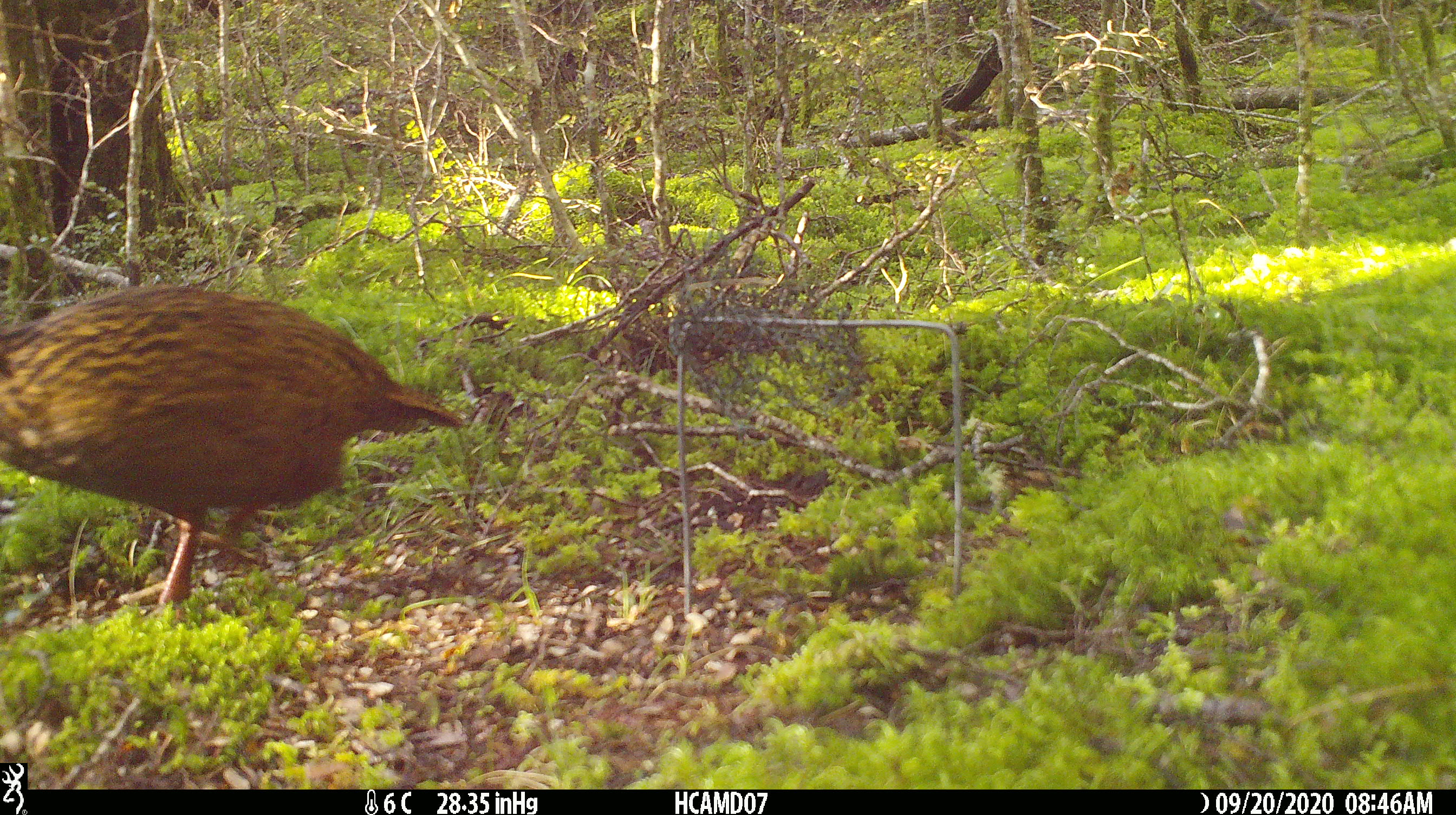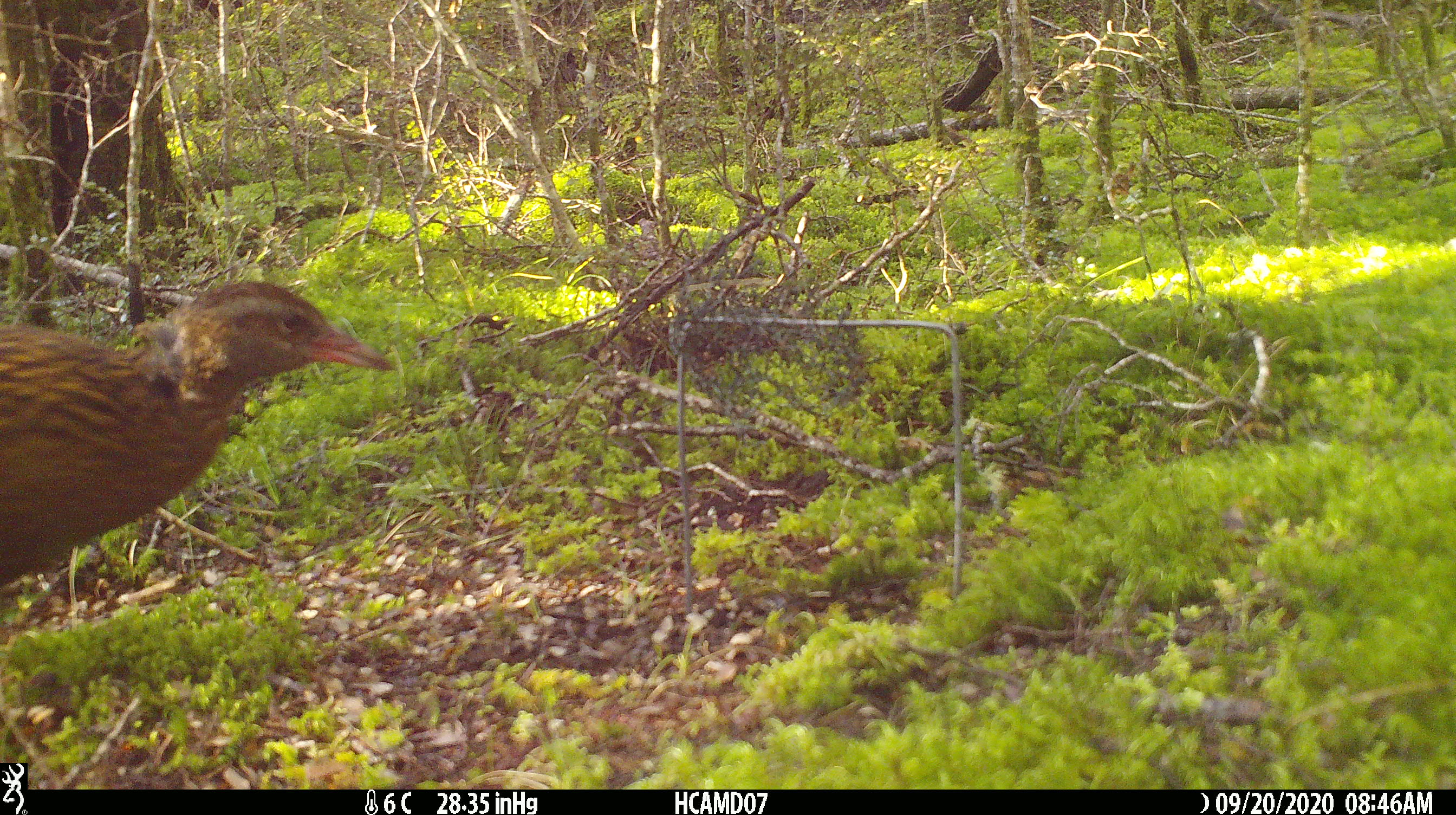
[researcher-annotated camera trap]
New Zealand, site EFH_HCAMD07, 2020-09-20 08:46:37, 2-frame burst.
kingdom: Animalia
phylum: Chordata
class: Aves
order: Gruiformes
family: Rallidae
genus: Gallirallus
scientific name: Gallirallus australis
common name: weka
Weka (Gallirallus australis).